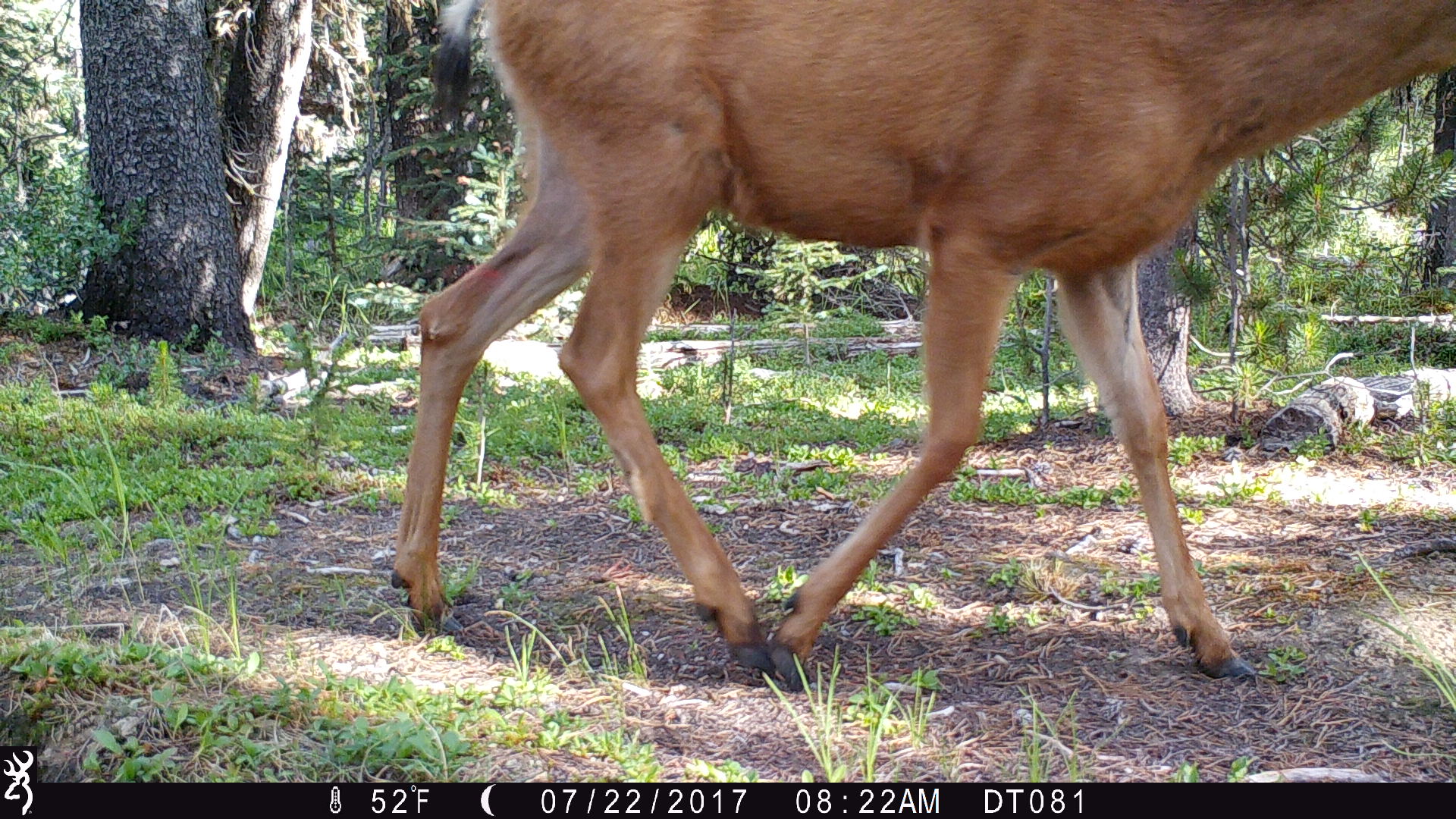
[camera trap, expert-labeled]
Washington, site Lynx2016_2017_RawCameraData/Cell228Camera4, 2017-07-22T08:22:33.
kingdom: Animalia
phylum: Chordata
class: Mammalia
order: Artiodactyla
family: Cervidae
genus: Odocoileus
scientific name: Odocoileus hemionus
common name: mule deer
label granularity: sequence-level